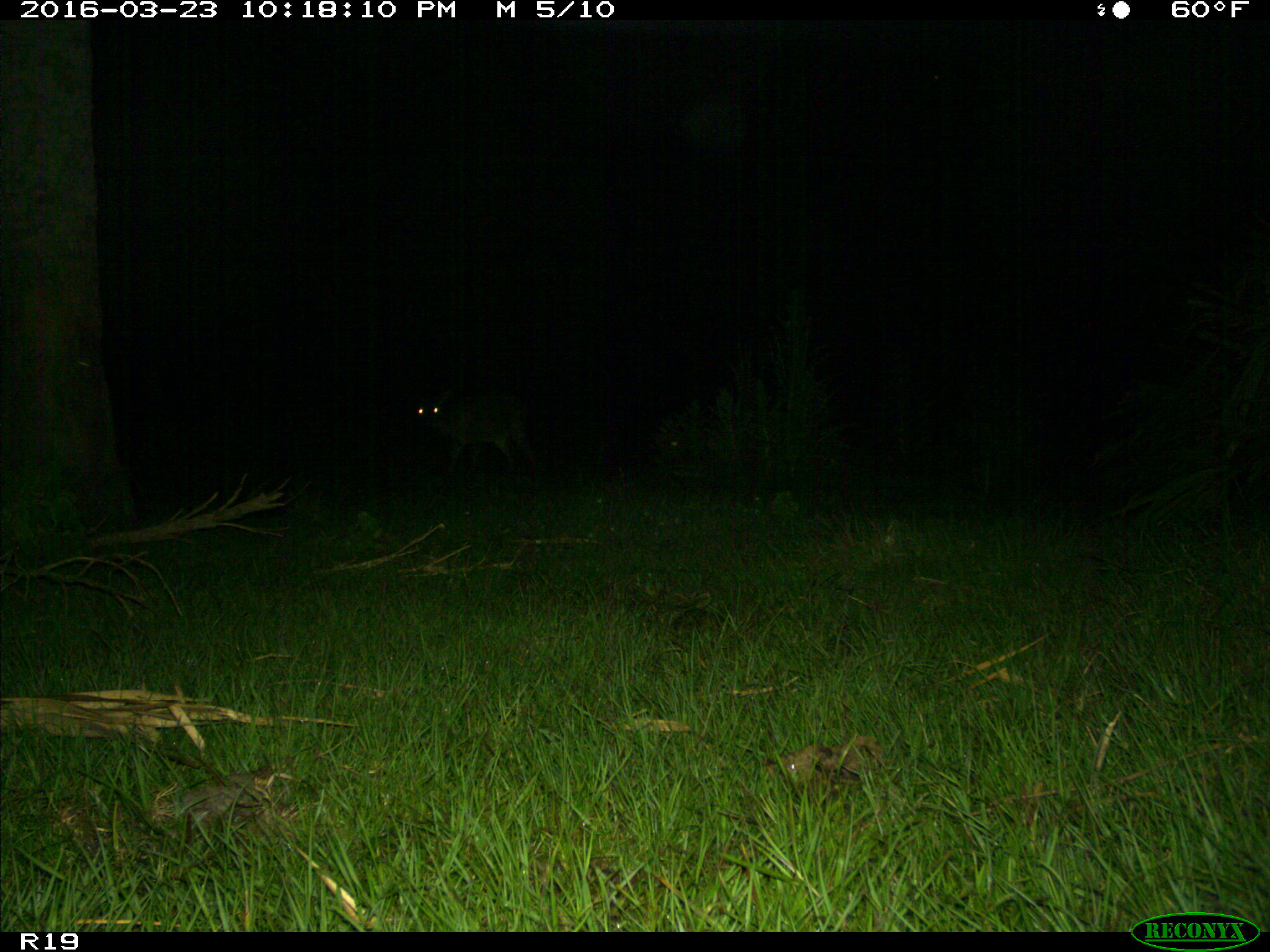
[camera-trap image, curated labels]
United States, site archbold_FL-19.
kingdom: Animalia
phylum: Chordata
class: Mammalia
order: Artiodactyla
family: Cervidae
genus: Odocoileus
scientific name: Odocoileus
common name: deer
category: unidentified deer